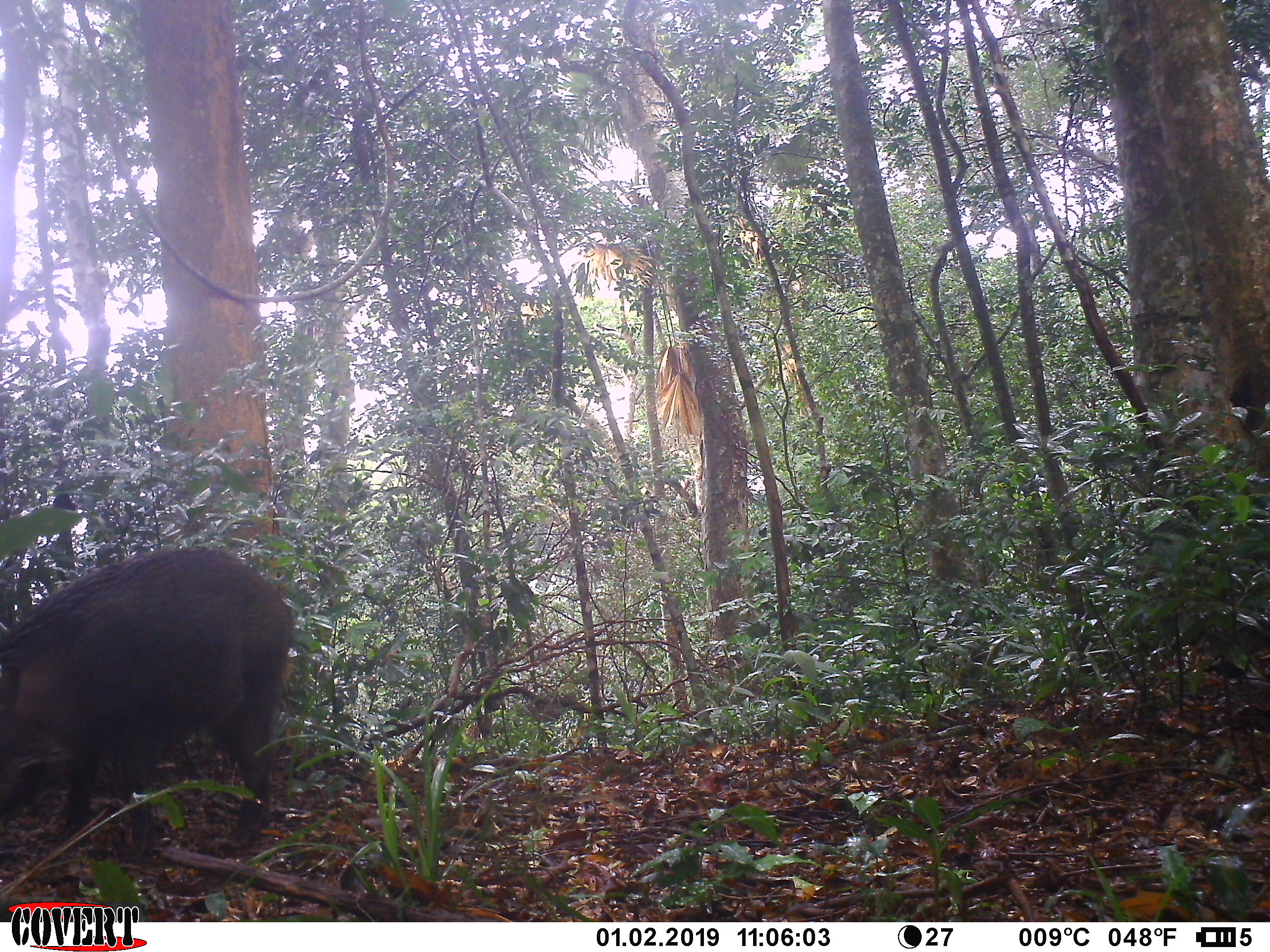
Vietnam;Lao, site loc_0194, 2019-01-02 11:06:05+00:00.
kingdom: Animalia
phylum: Chordata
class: Mammalia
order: Artiodactyla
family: Suidae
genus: Sus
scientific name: Sus scrofa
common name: eurasian wild pig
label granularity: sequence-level